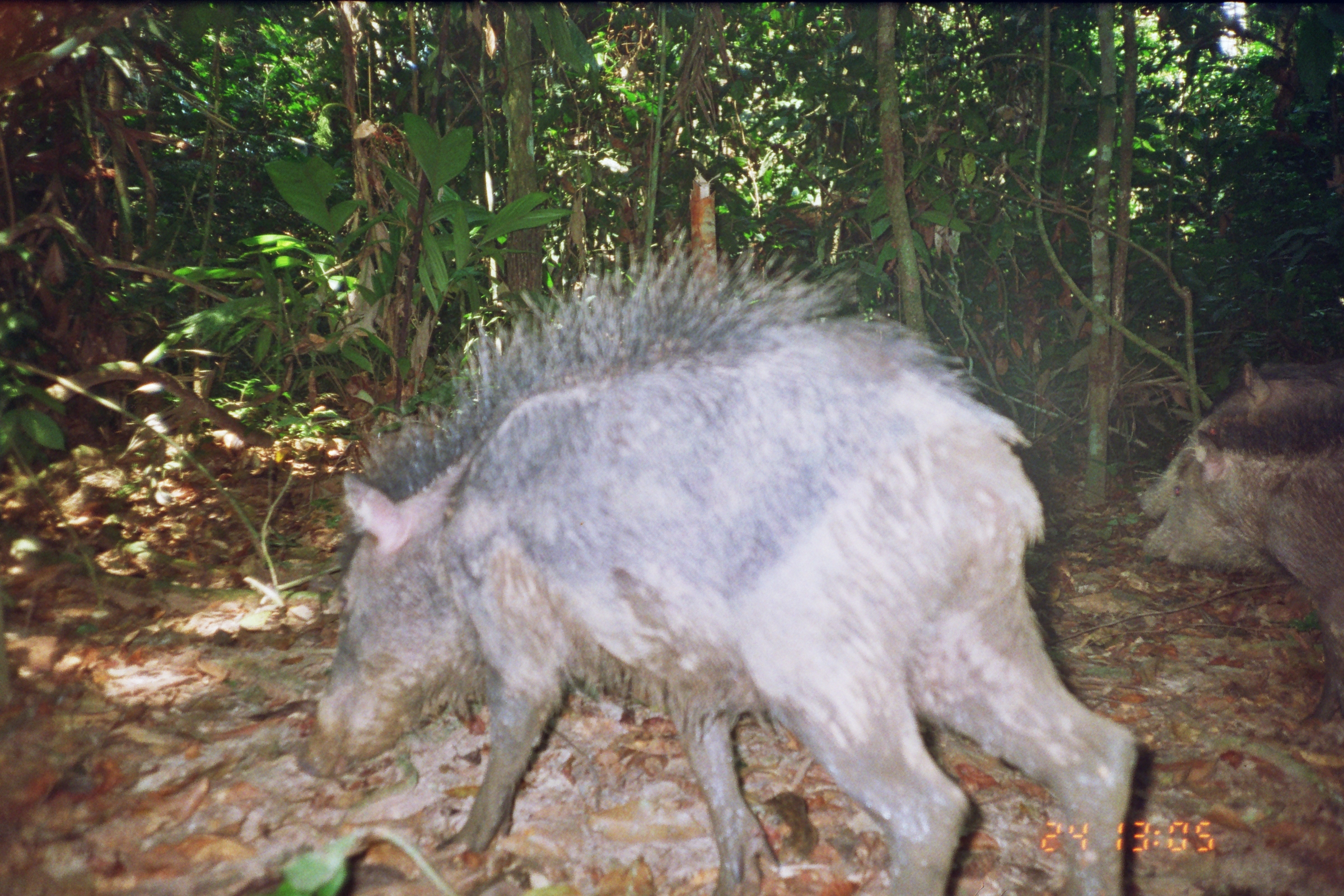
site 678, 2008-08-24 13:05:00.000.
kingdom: Animalia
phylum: Chordata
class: Mammalia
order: Artiodactyla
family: Tayassuidae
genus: Tayassu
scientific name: Tayassu pecari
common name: white-lipped peccary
Tayassu pecari (white-lipped peccary).